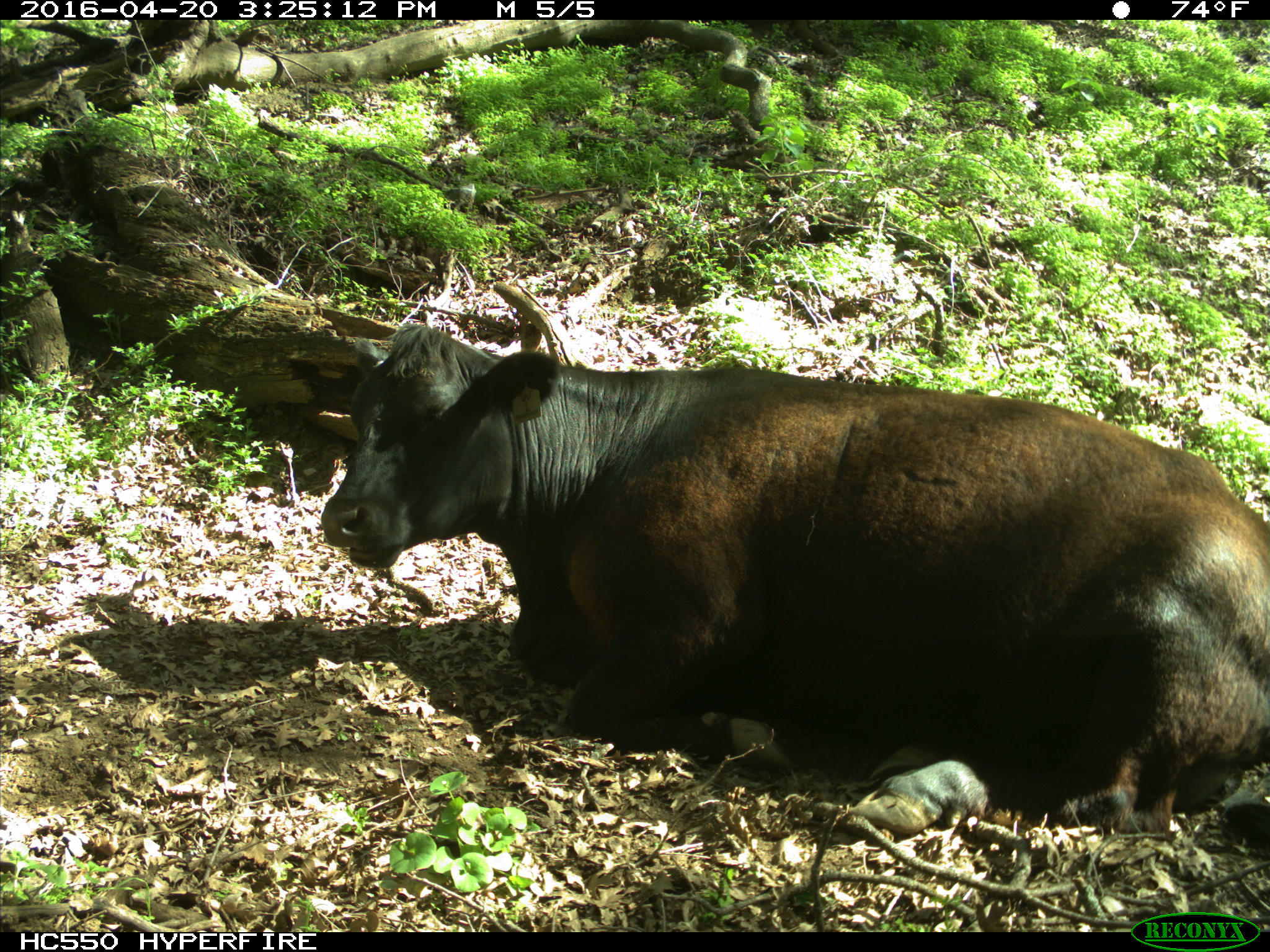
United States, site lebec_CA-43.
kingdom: Animalia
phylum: Chordata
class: Mammalia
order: Artiodactyla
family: Bovidae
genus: Bos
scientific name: Bos taurus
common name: domestic cow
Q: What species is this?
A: Bos taurus (domestic cow).